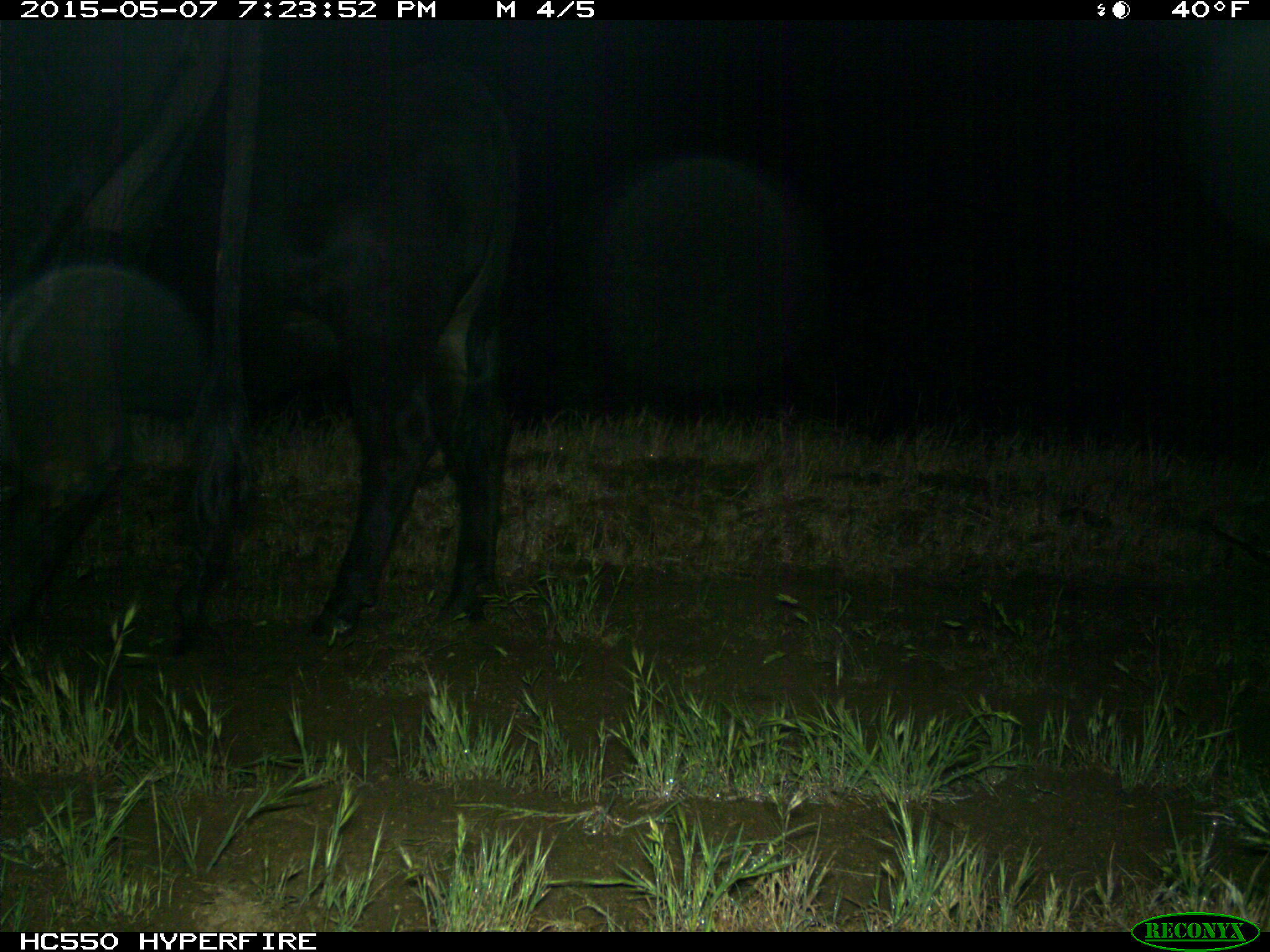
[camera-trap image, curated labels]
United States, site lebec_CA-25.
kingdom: Animalia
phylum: Chordata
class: Mammalia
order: Artiodactyla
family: Bovidae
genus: Bos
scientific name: Bos taurus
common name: domestic cow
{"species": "Bos taurus (domestic cow)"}